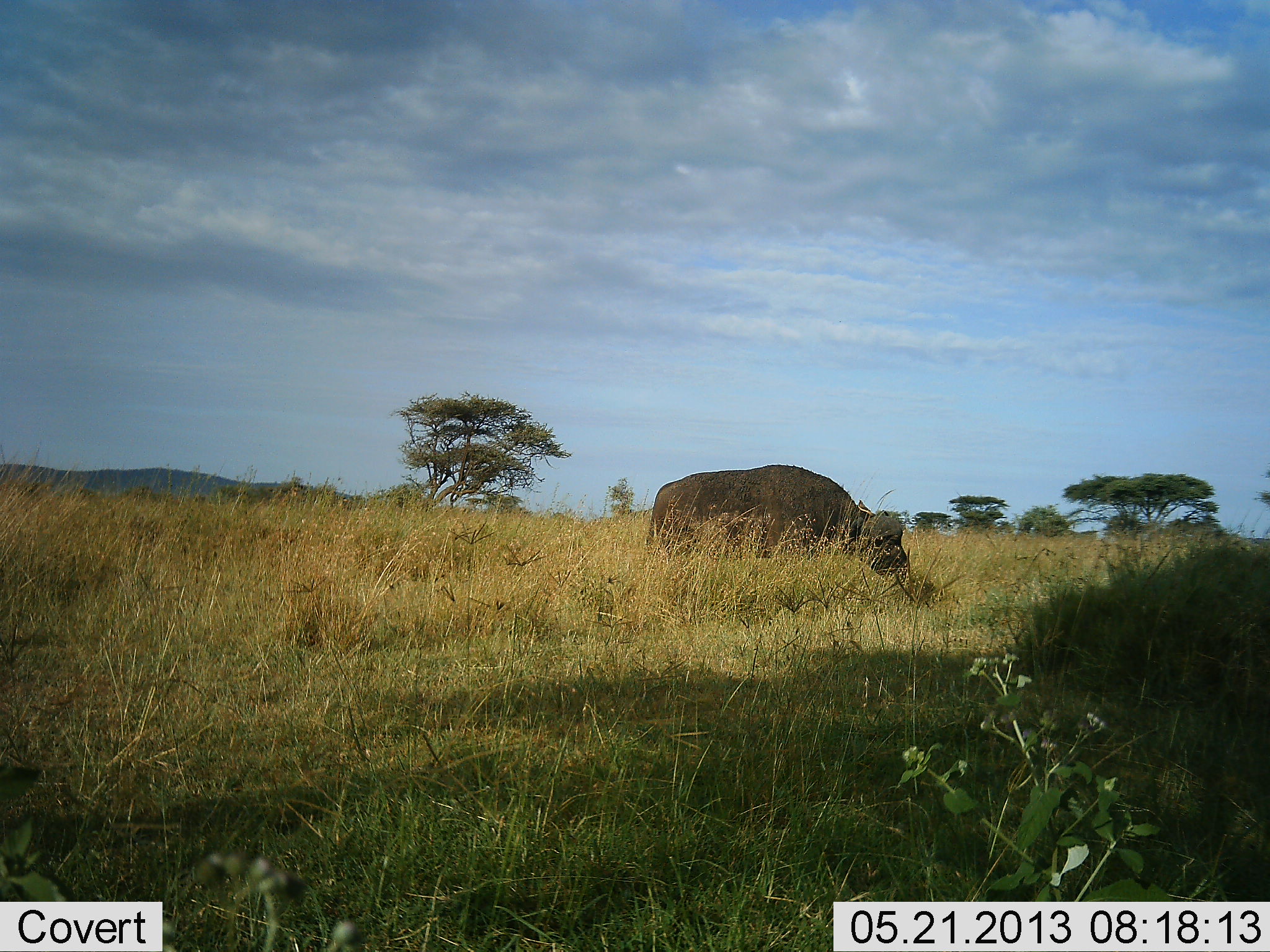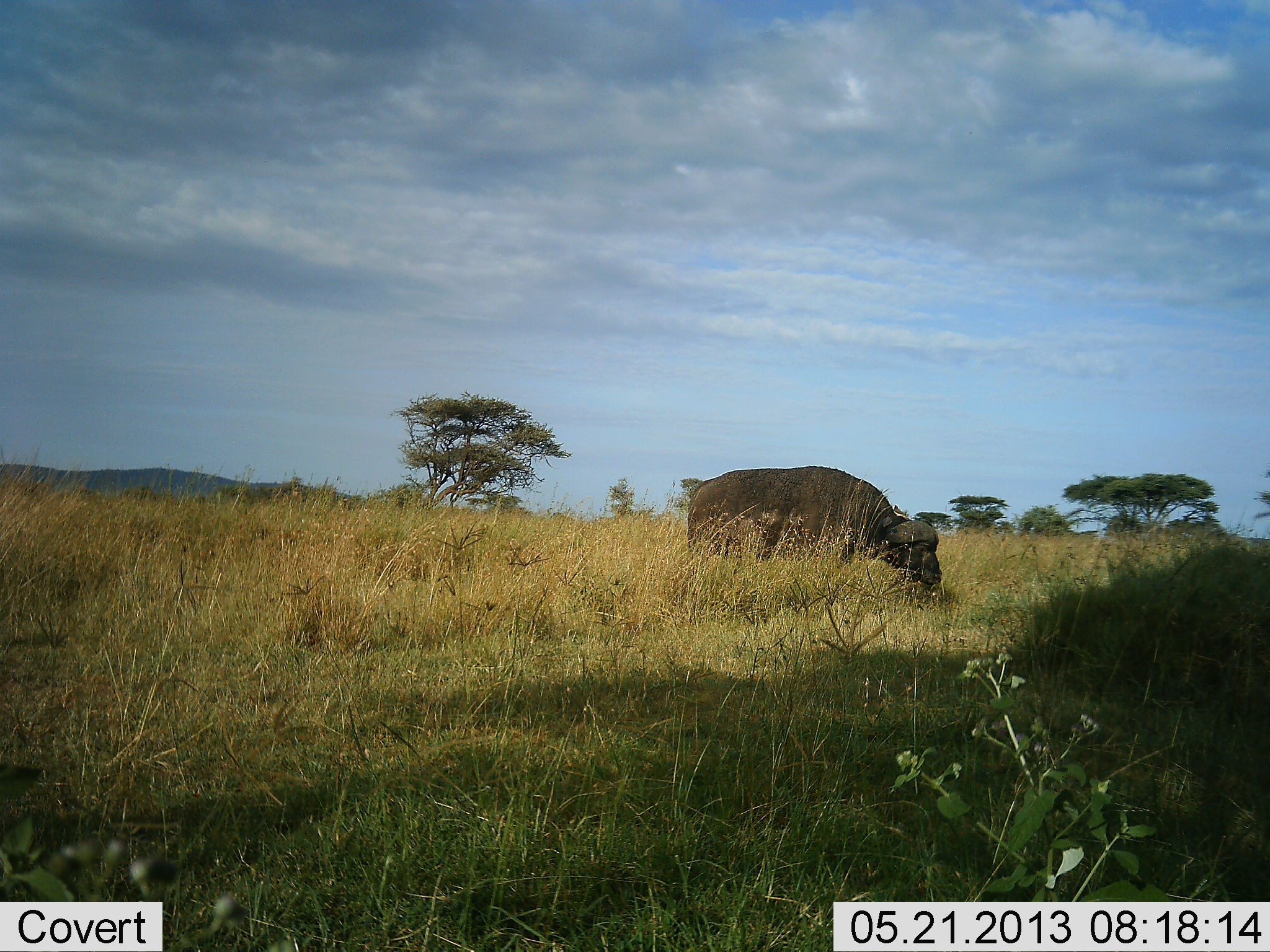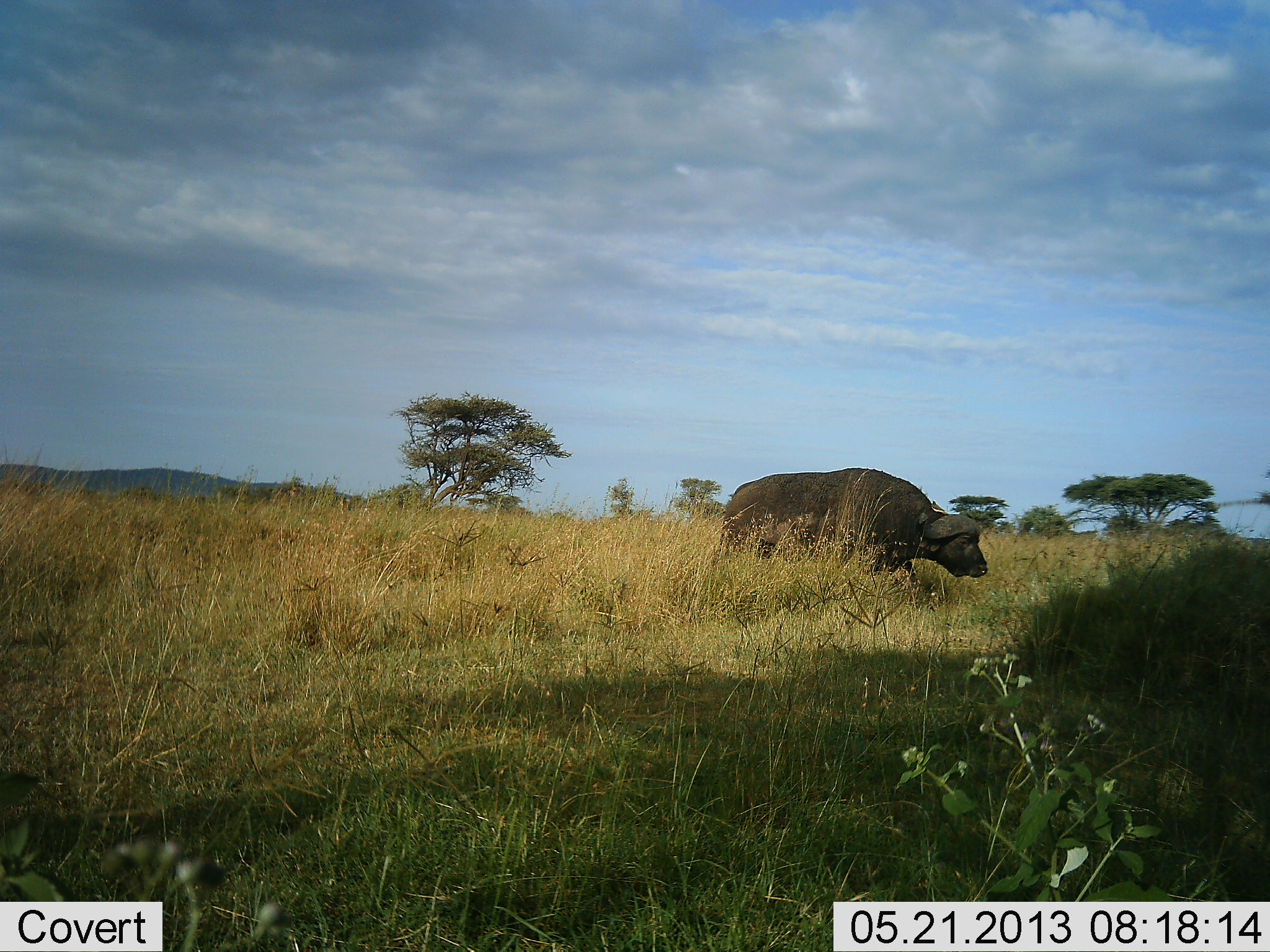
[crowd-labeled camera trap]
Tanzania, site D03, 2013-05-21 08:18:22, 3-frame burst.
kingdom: Animalia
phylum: Chordata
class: Mammalia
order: Artiodactyla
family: Bovidae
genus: Syncerus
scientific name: Syncerus caffer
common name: cape buffalo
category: buffalo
Buffalo (cape buffalo) (Syncerus caffer), count 1. Behavior (volunteer vote fractions): standing 8%, resting 0%, moving 62%, interacting 0%. Young present (vote fraction): 0%. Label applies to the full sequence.